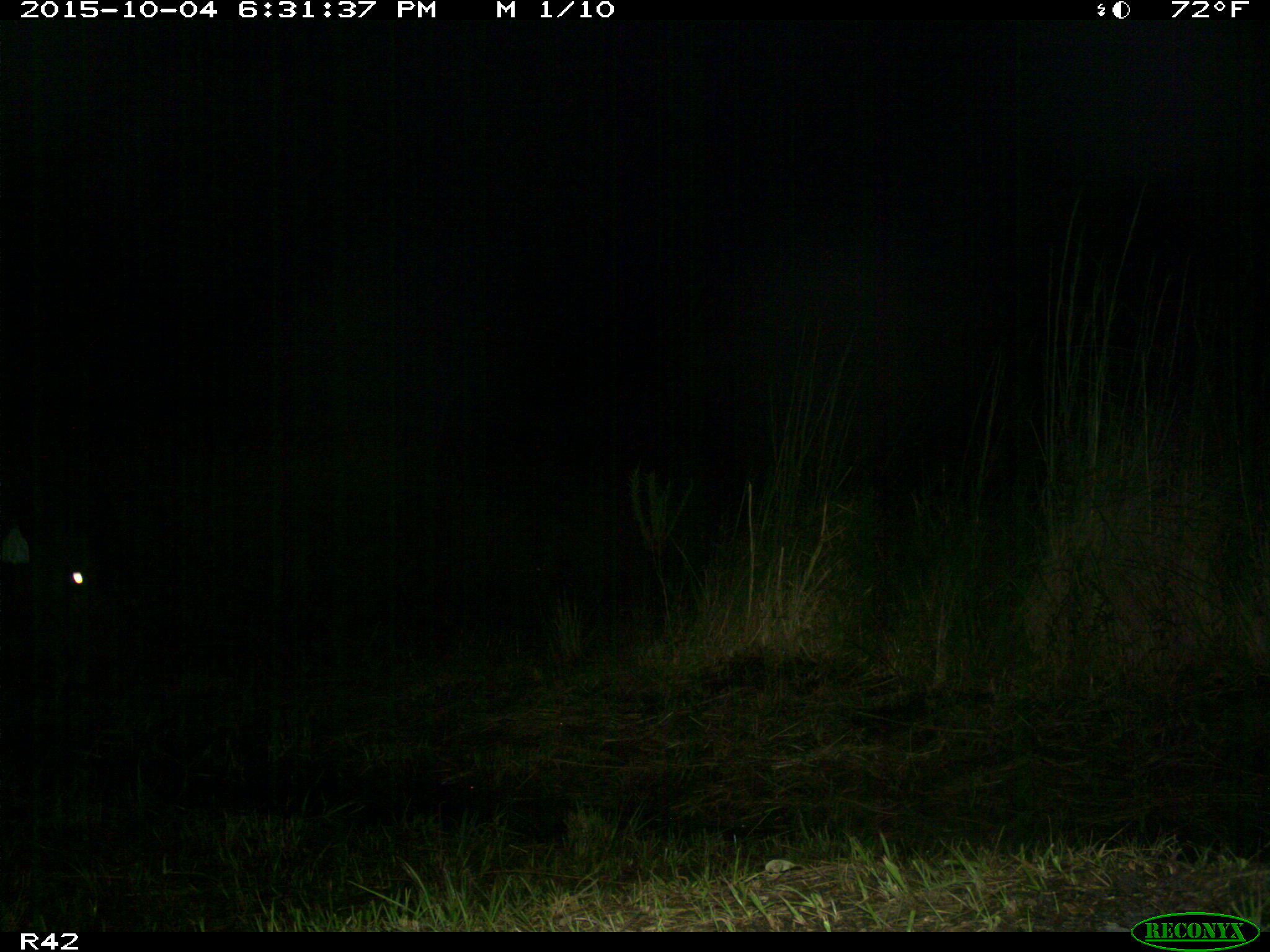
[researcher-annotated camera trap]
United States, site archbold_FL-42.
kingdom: Animalia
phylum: Chordata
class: Mammalia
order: Artiodactyla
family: Bovidae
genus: Bos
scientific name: Bos taurus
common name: domestic cow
Bos taurus (domestic cow).